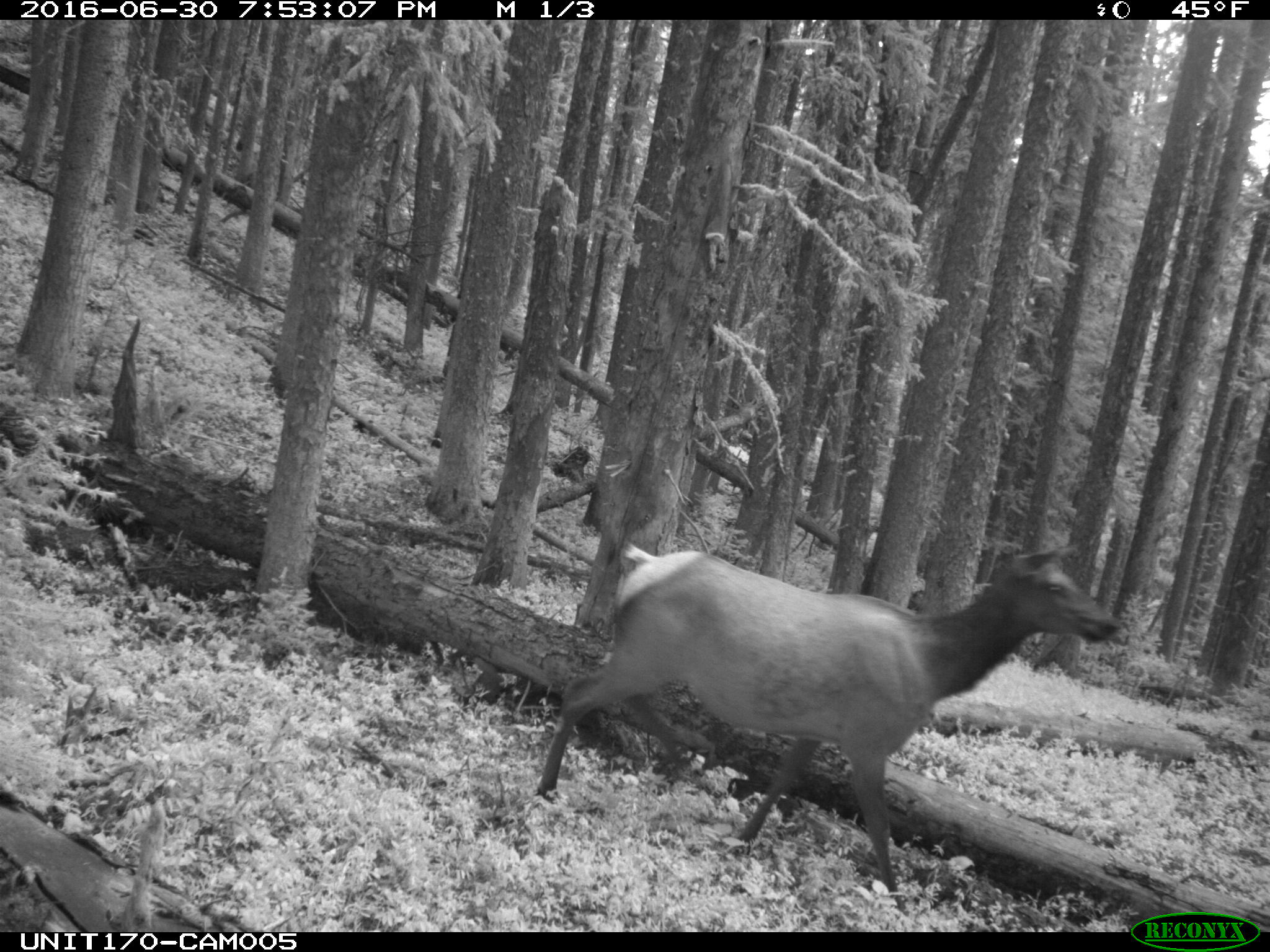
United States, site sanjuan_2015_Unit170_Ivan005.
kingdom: Animalia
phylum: Chordata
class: Mammalia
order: Artiodactyla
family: Cervidae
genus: Cervus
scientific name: Cervus elaphus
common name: red deer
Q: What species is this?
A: Cervus elaphus (red deer).